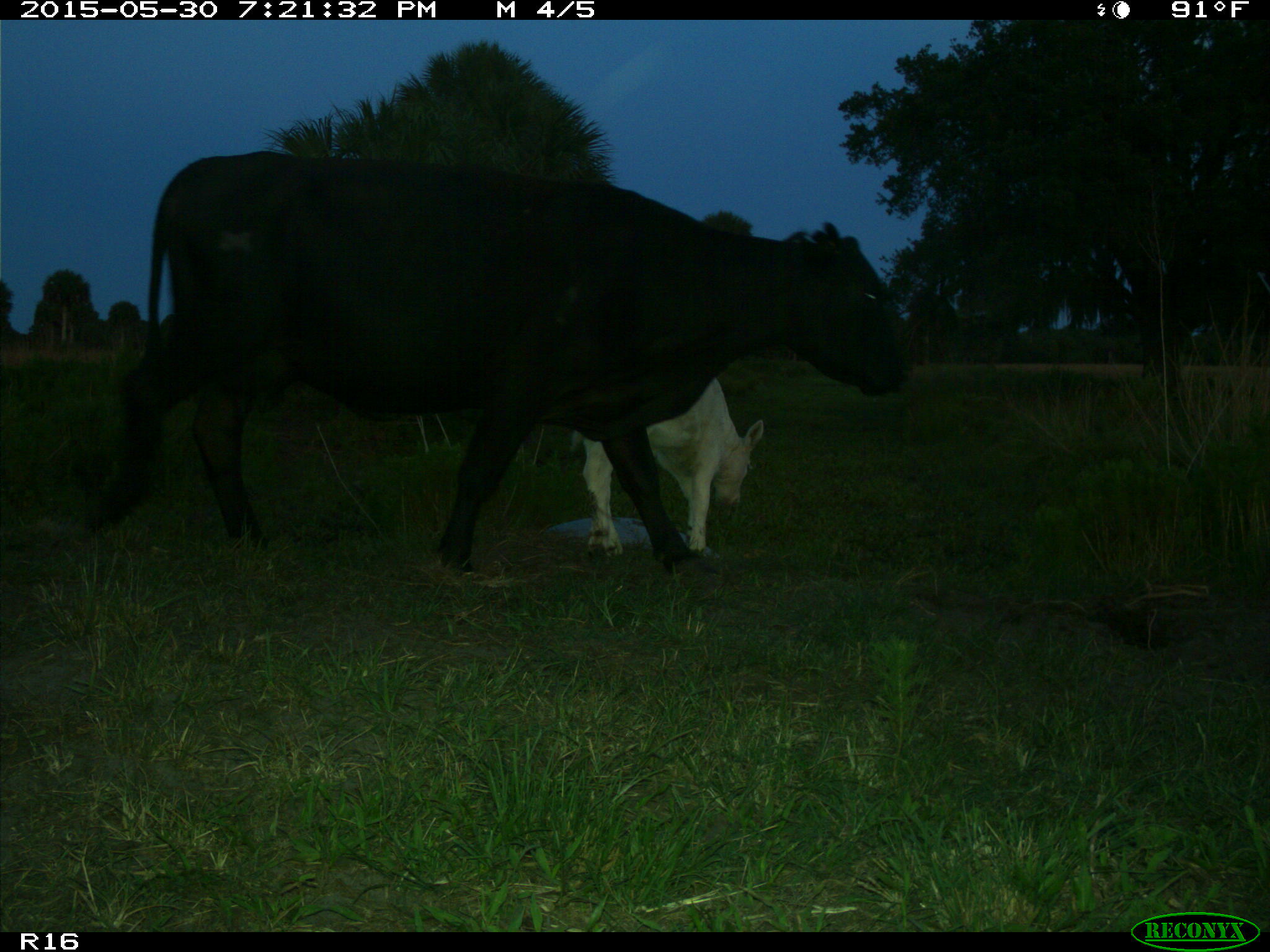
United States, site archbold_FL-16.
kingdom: Animalia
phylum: Chordata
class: Mammalia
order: Artiodactyla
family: Bovidae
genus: Bos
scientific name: Bos taurus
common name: domestic cow